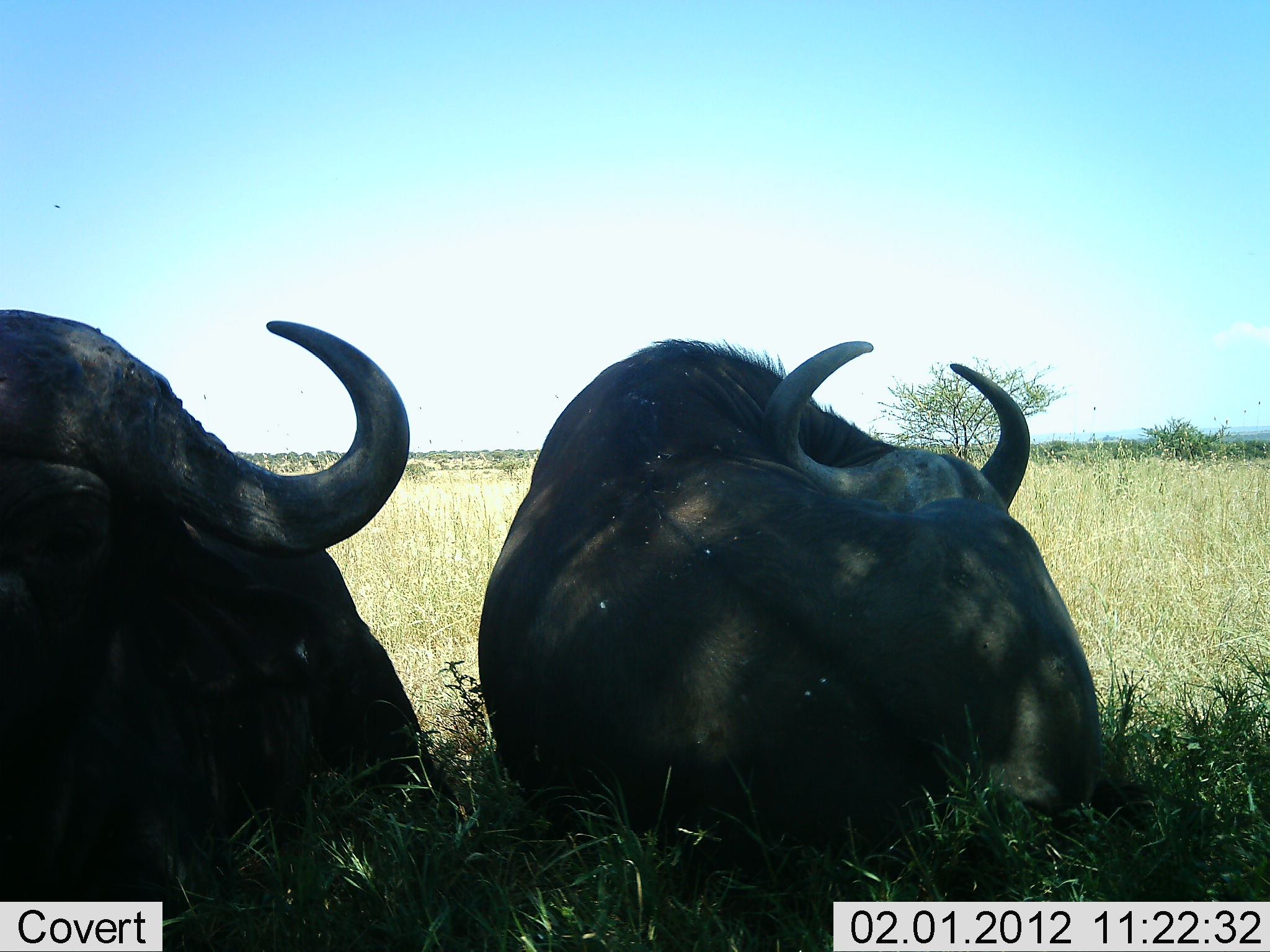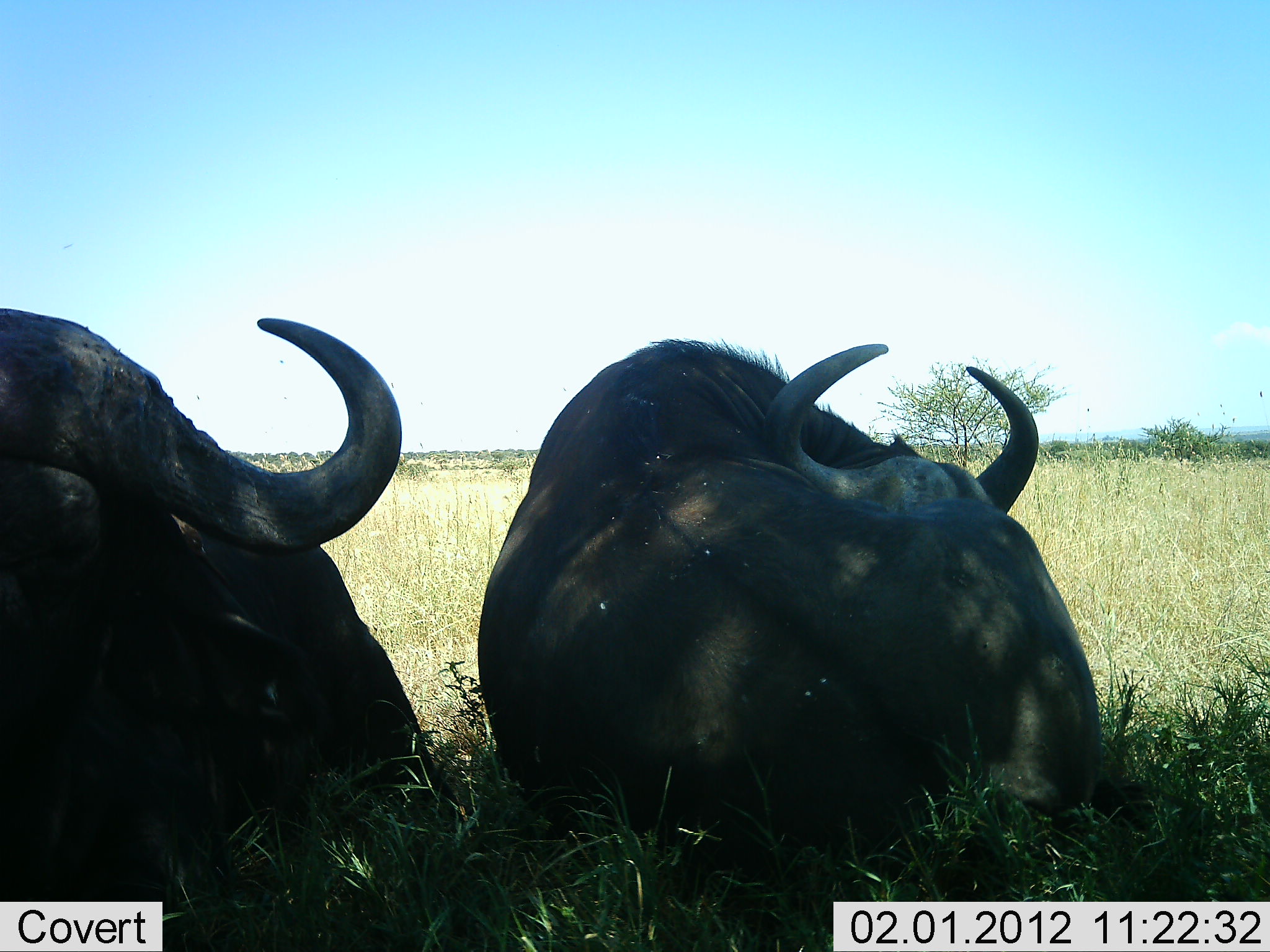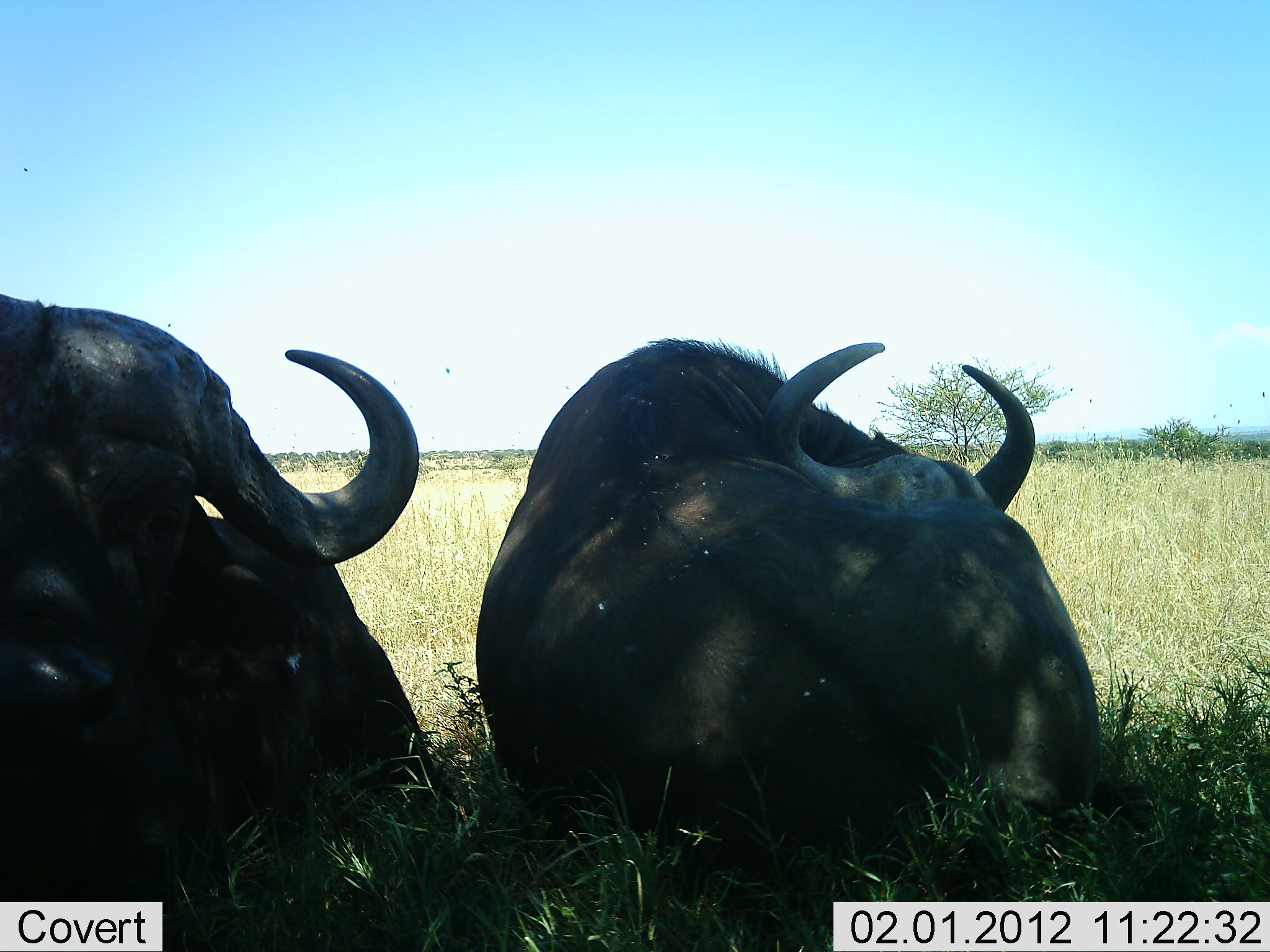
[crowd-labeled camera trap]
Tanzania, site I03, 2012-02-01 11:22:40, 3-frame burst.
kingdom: Animalia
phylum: Chordata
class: Mammalia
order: Artiodactyla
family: Bovidae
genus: Syncerus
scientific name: Syncerus caffer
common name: cape buffalo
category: buffalo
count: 2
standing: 0%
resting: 100%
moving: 0%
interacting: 0%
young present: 0%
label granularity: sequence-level